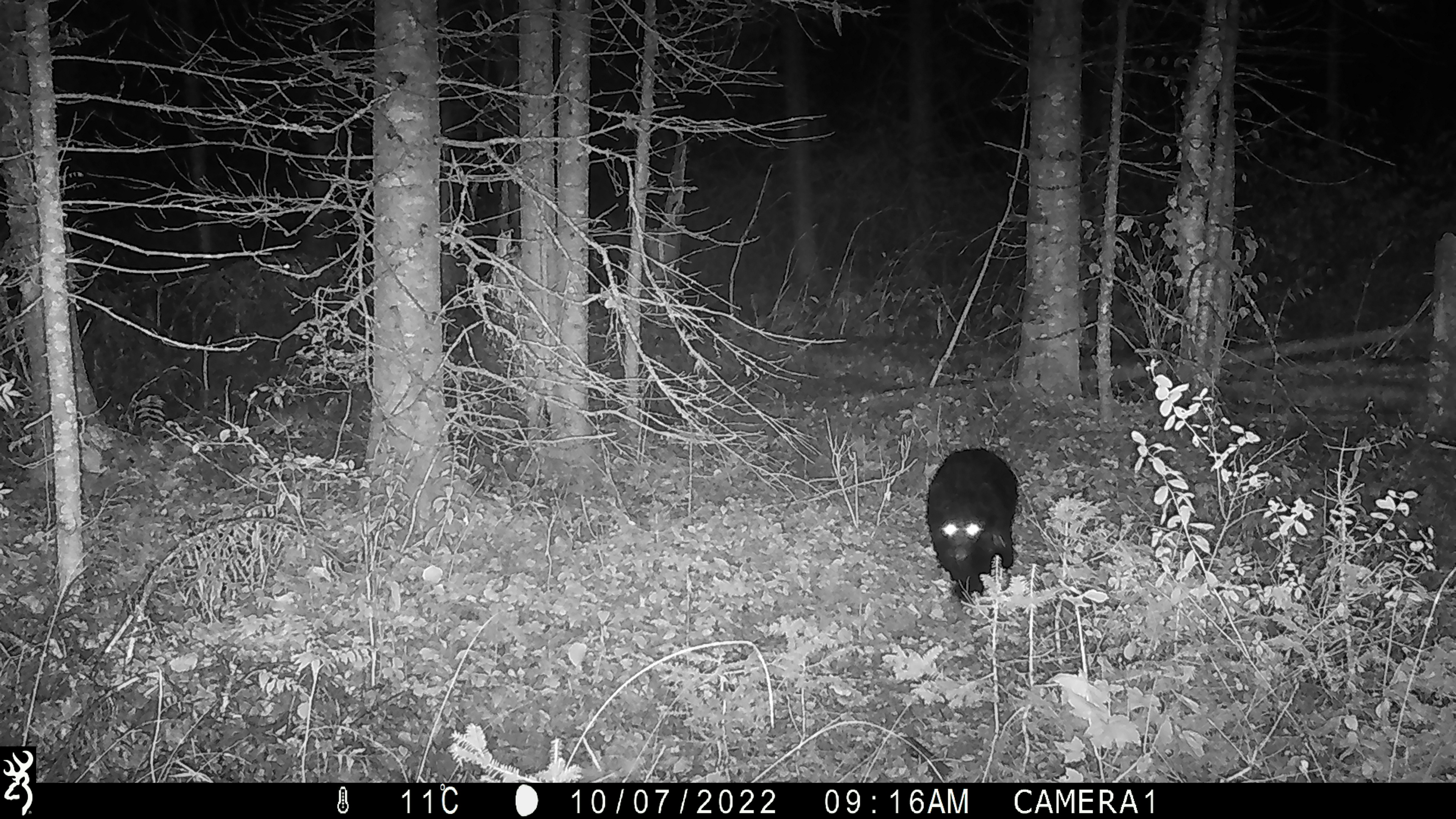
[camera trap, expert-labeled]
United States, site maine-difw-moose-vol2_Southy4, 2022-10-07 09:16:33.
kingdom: Animalia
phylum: Chordata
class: Mammalia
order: Carnivora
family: Ursidae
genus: Ursus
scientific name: Ursus americanus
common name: black bear